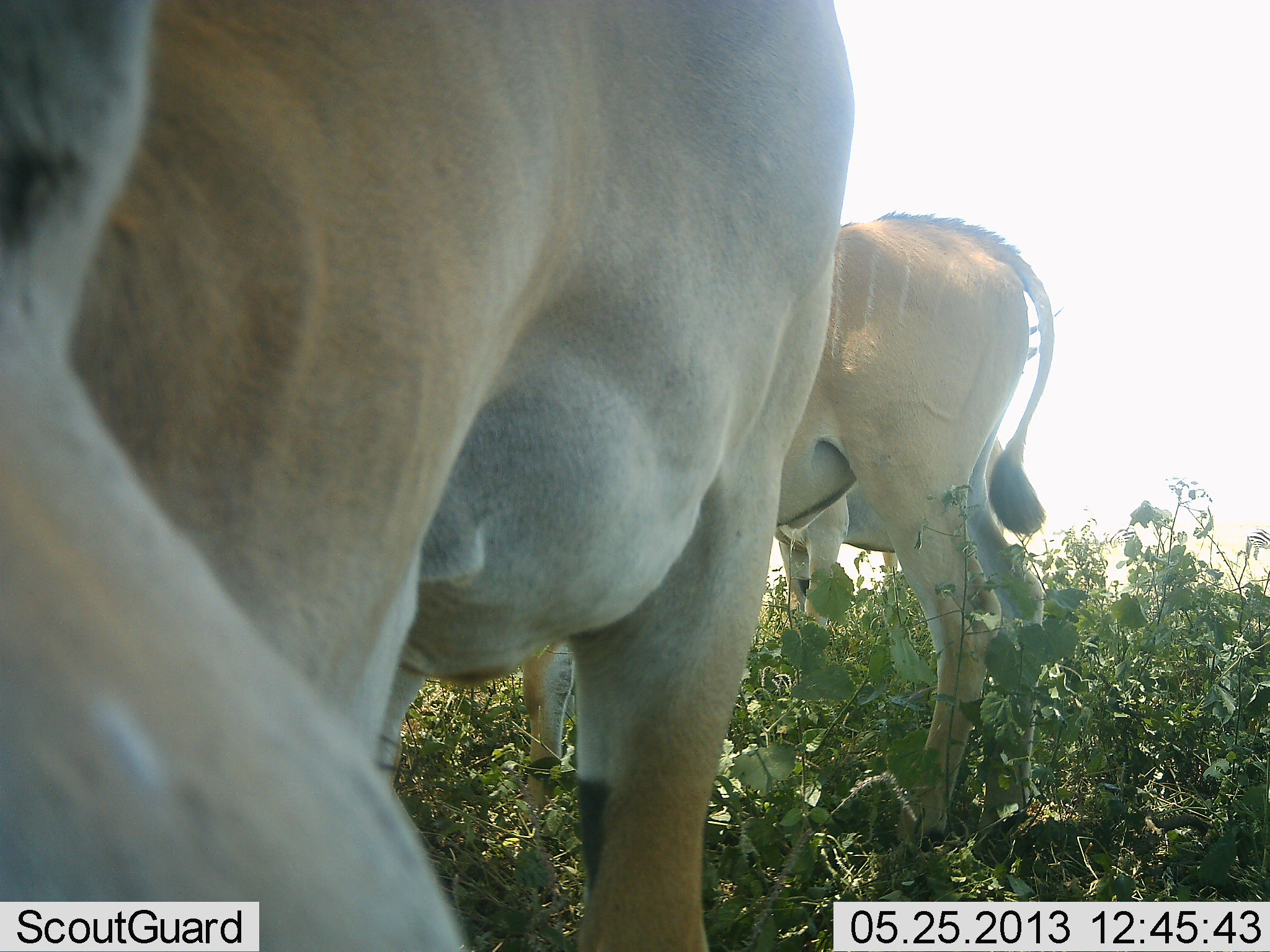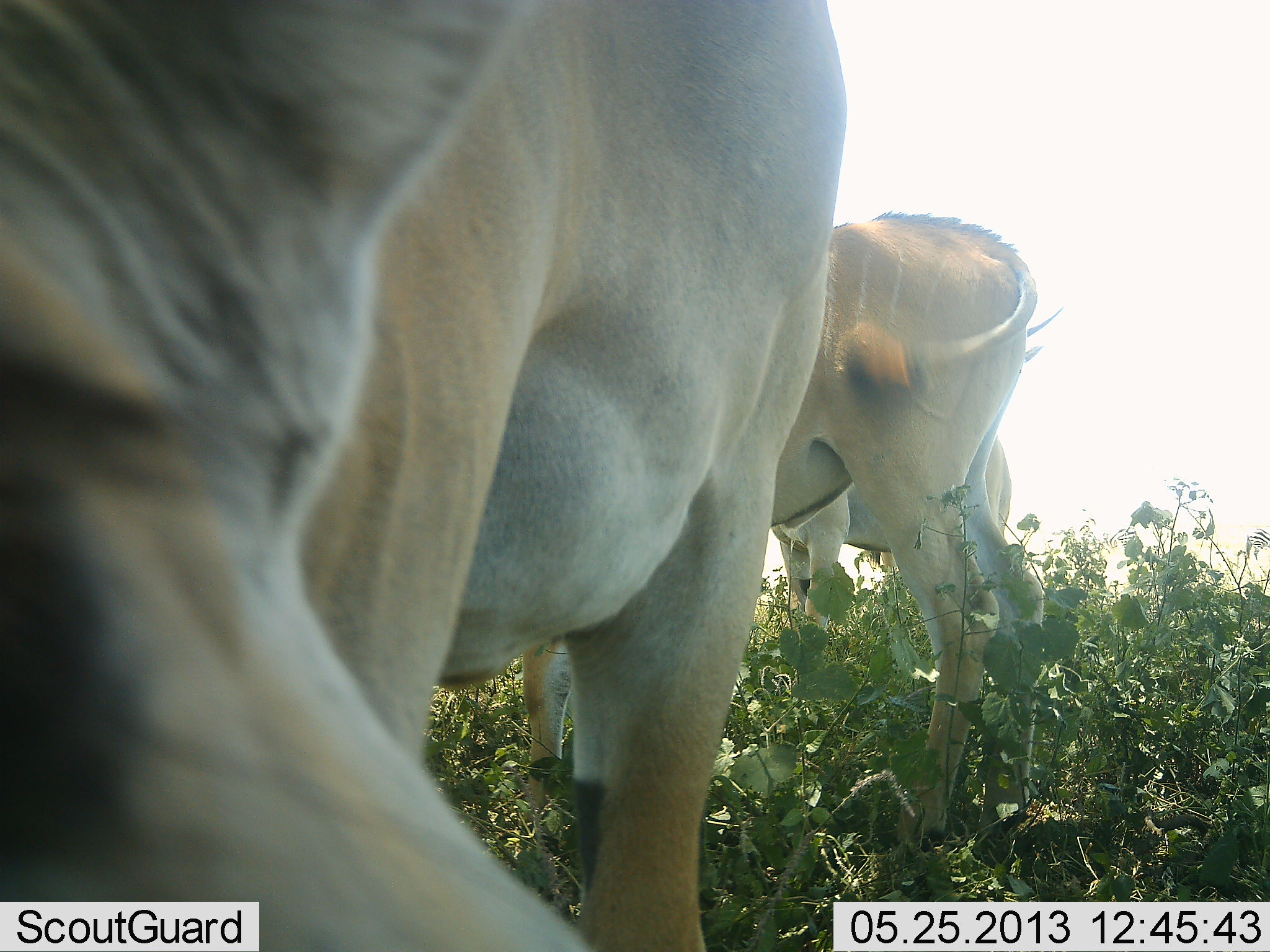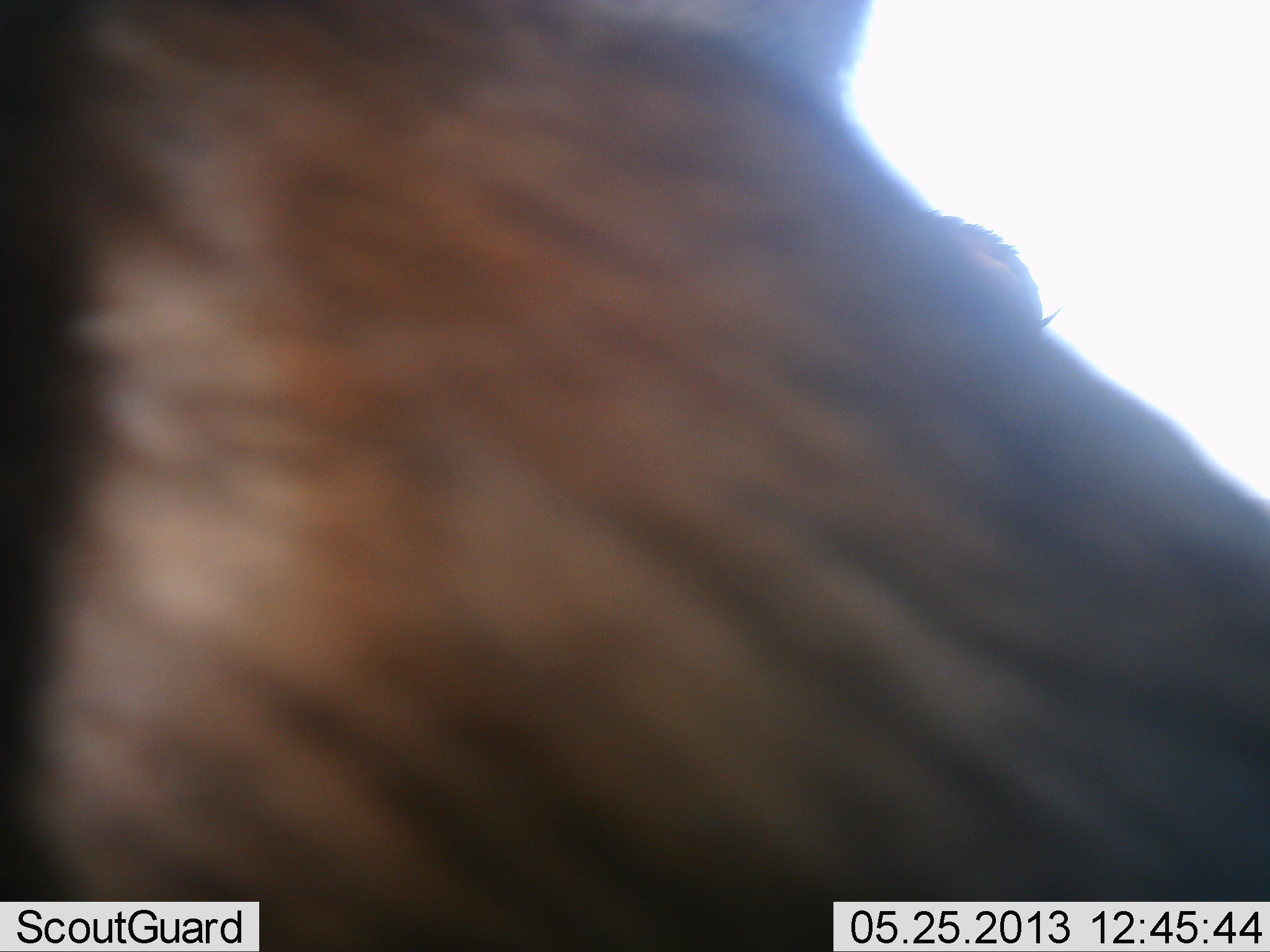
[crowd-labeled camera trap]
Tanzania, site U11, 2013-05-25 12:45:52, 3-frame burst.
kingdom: Animalia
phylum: Chordata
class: Mammalia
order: Artiodactyla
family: Bovidae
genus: Tragelaphus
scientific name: Tragelaphus oryx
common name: eland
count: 3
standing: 88%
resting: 0%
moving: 8%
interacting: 4%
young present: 4%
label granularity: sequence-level